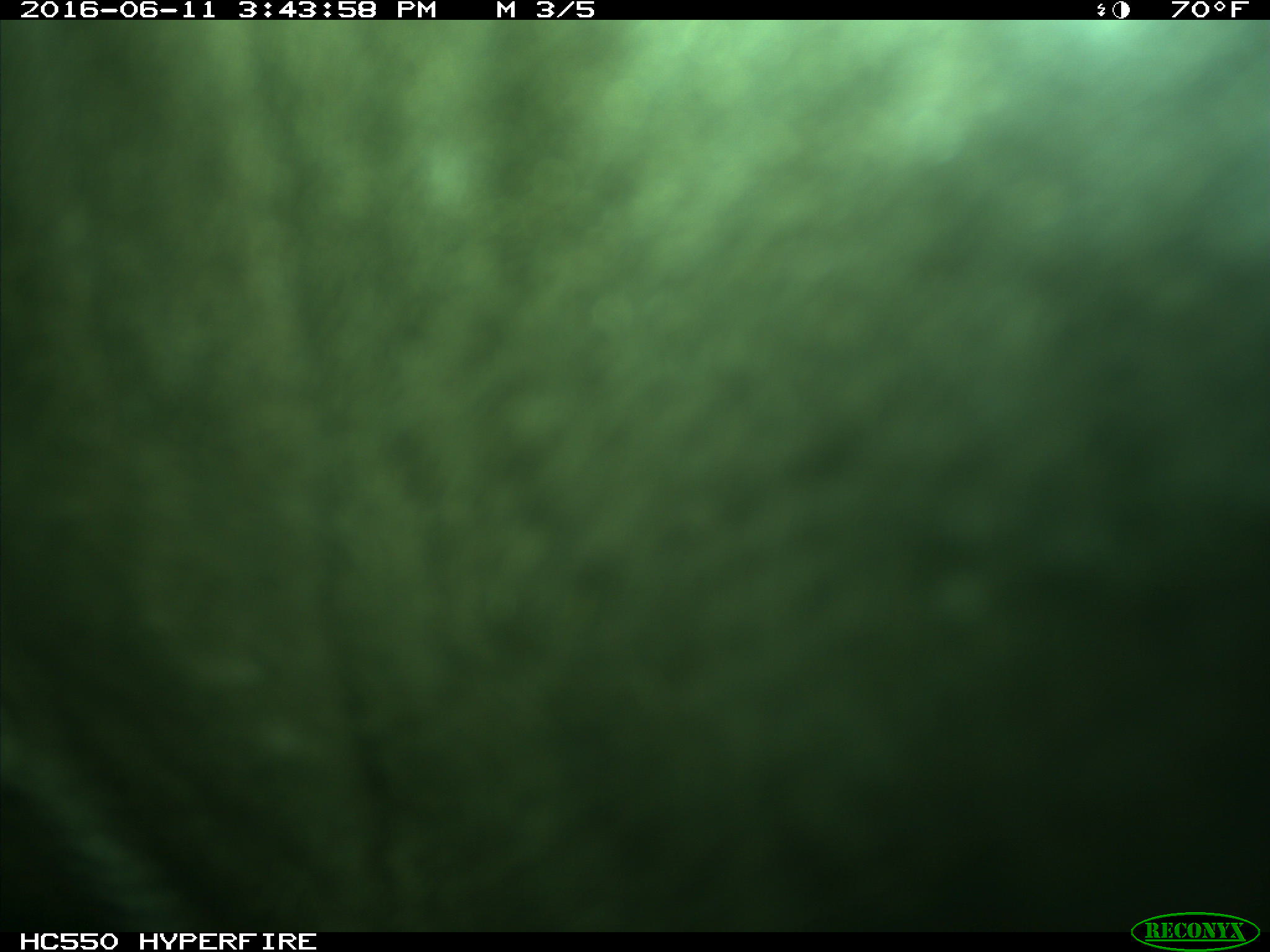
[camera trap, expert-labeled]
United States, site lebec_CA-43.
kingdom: Animalia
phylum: Chordata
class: Mammalia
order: Artiodactyla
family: Bovidae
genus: Bos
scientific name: Bos taurus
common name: domestic cow